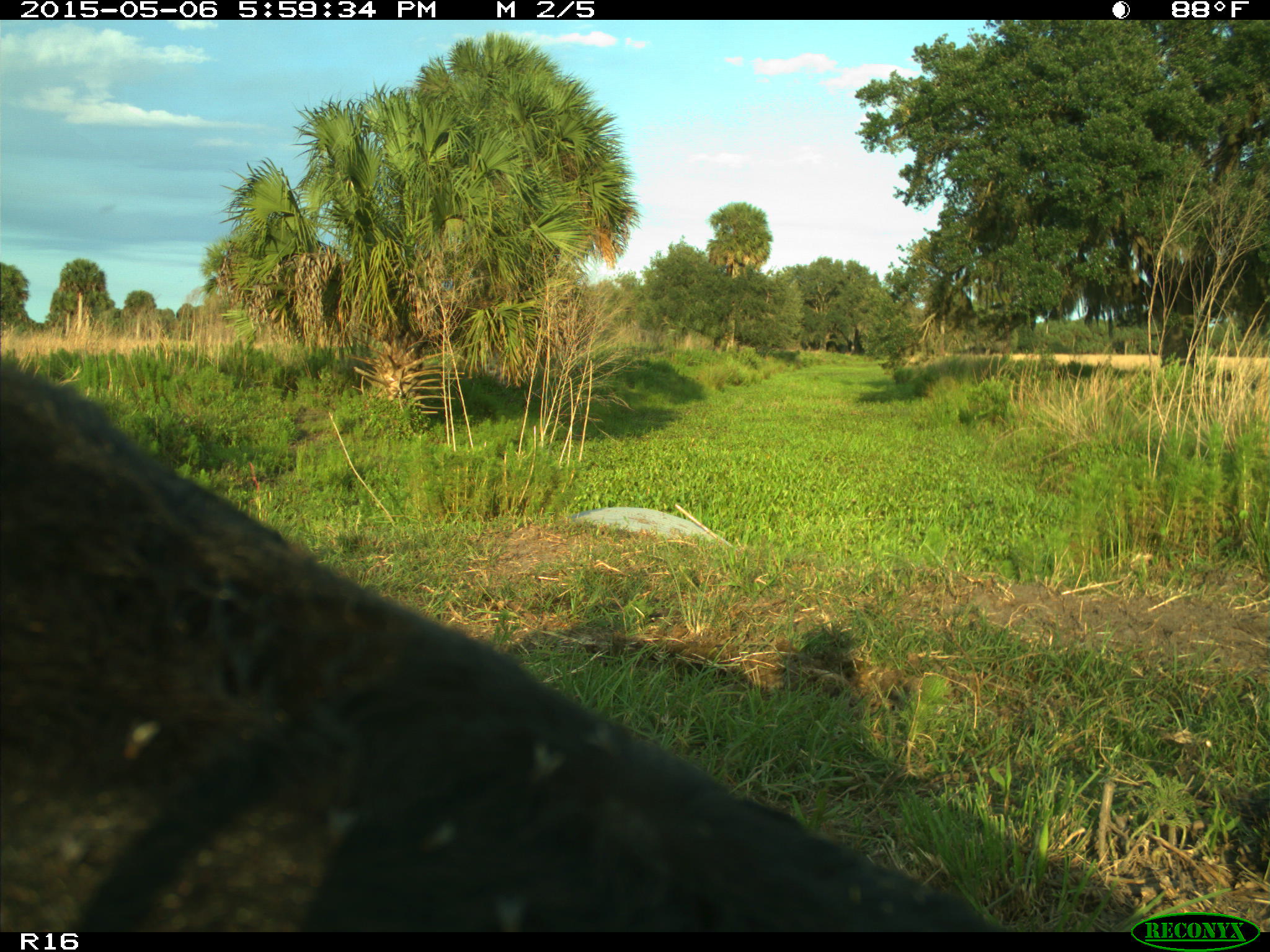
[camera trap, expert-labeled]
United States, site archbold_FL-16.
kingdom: Animalia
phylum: Chordata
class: Mammalia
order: Artiodactyla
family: Bovidae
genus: Bos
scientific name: Bos taurus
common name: domestic cow